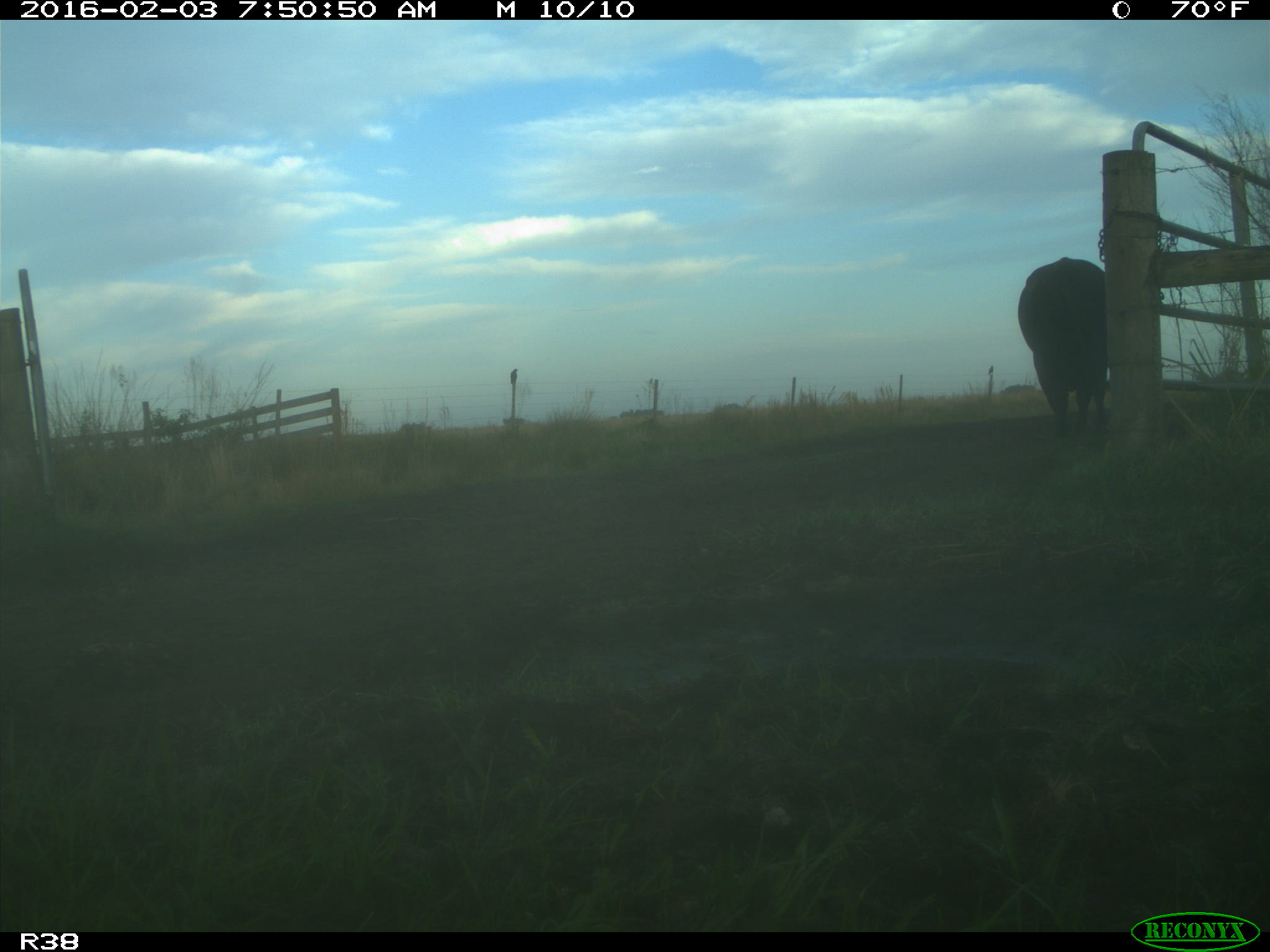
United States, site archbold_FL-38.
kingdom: Animalia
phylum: Chordata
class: Mammalia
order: Artiodactyla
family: Bovidae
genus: Bos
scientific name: Bos taurus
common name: domestic cow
Bos taurus (domestic cow).